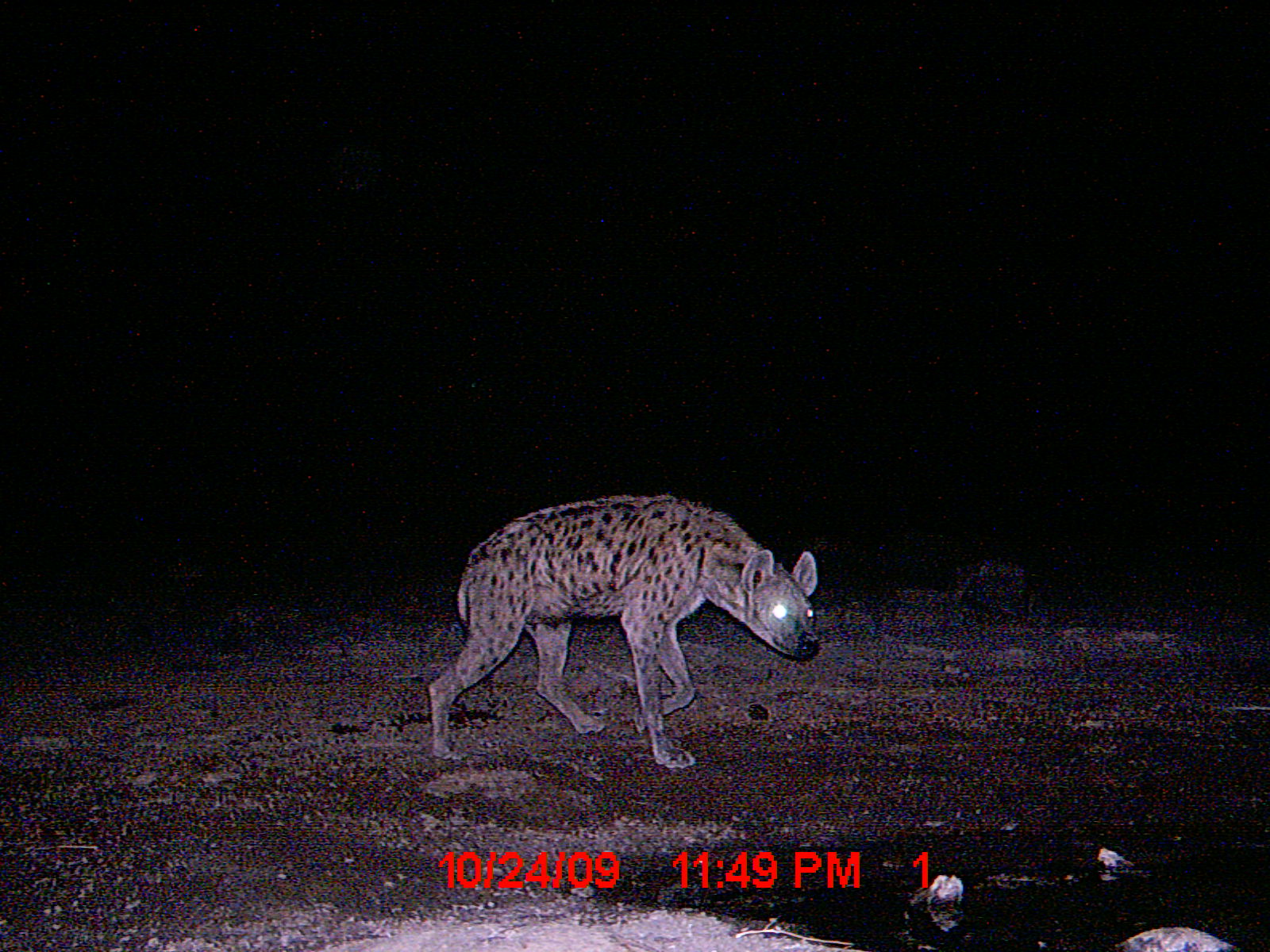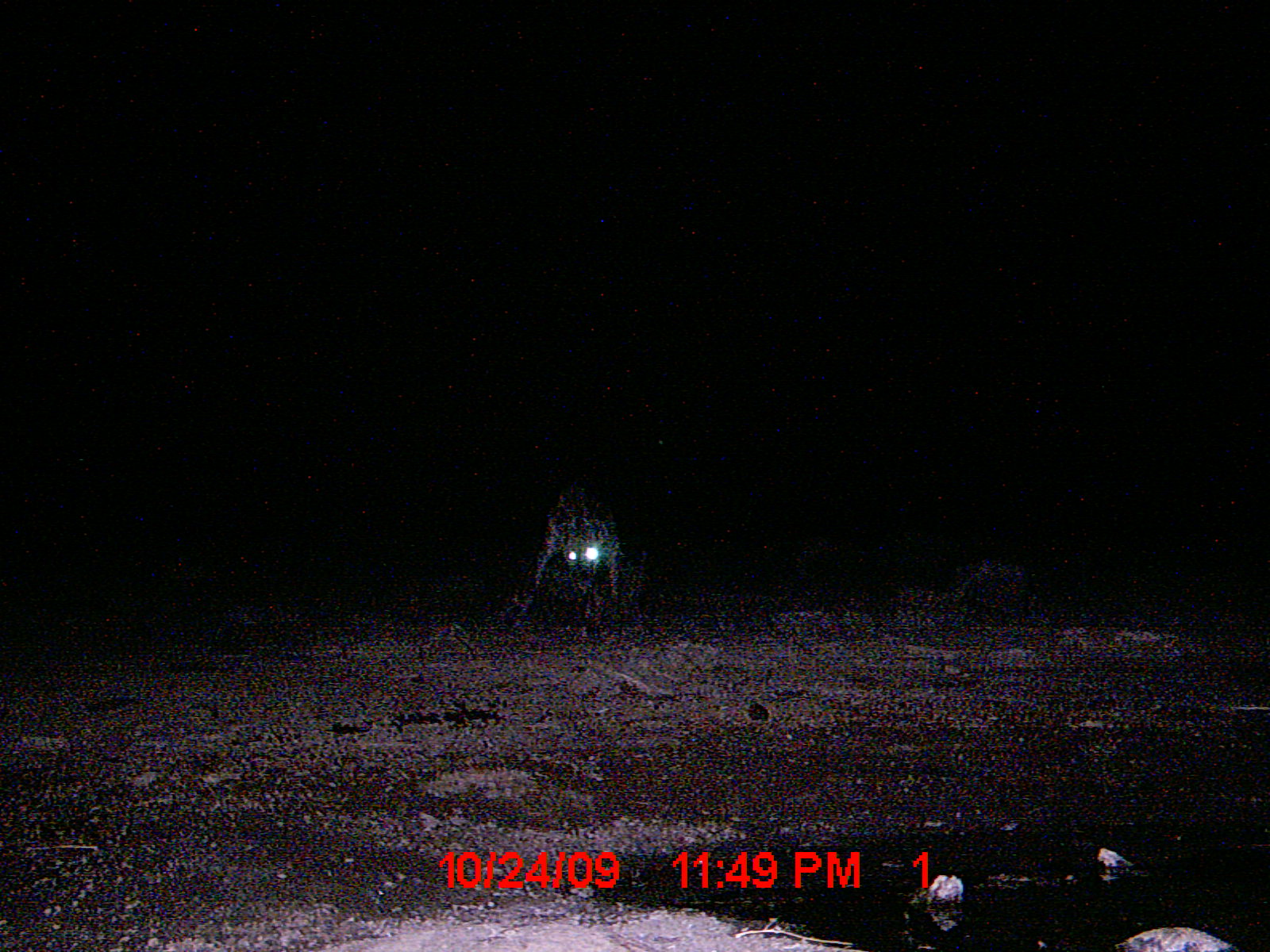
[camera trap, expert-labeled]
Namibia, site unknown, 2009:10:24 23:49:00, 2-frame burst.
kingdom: Animalia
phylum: Chordata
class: Mammalia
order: Carnivora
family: Hyaenidae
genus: Crocuta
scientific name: Crocuta crocuta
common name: spotted hyena